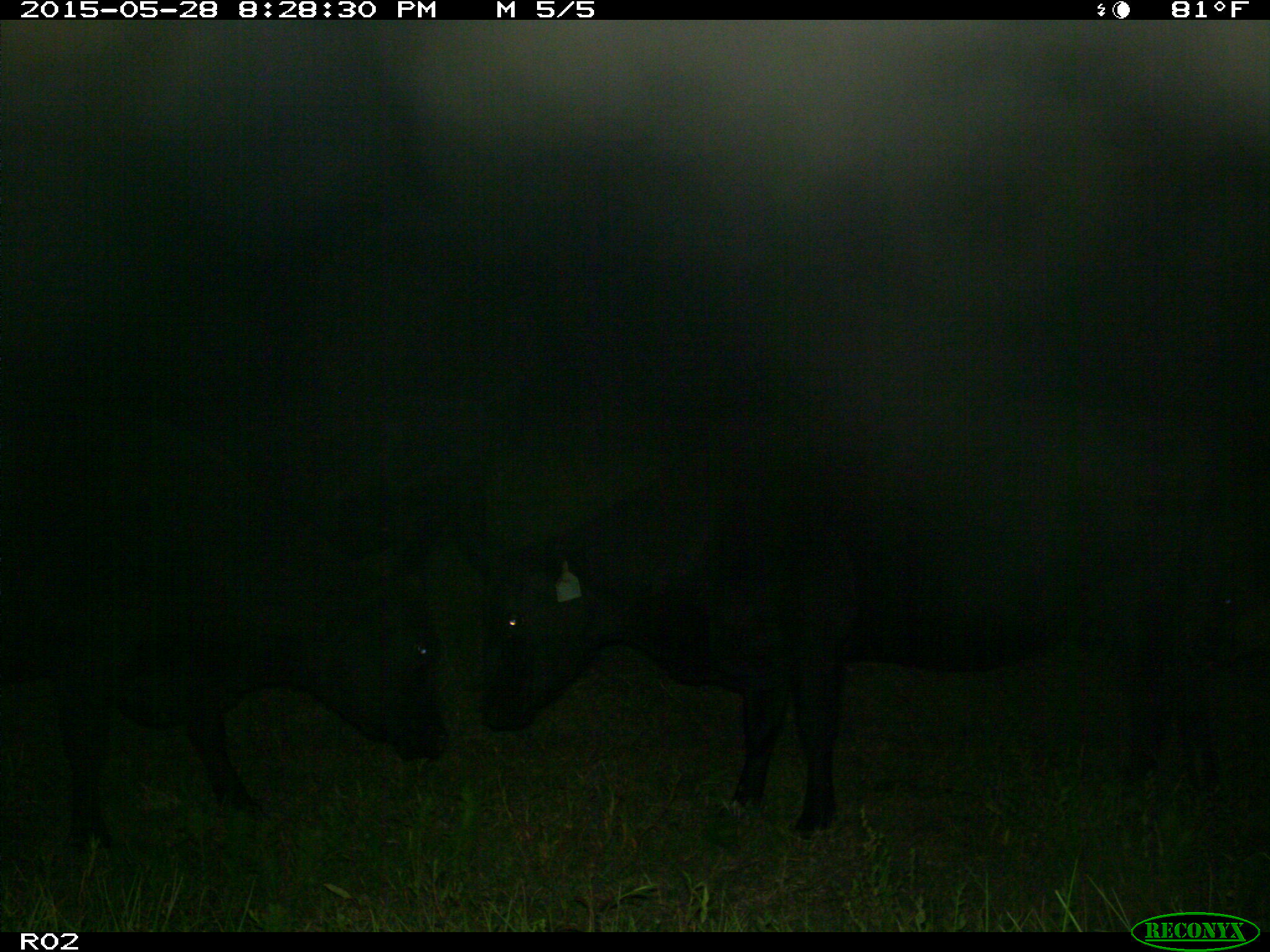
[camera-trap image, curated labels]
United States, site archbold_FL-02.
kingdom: Animalia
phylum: Chordata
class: Mammalia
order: Artiodactyla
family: Bovidae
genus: Bos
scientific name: Bos taurus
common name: domestic cow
Bos taurus (domestic cow).